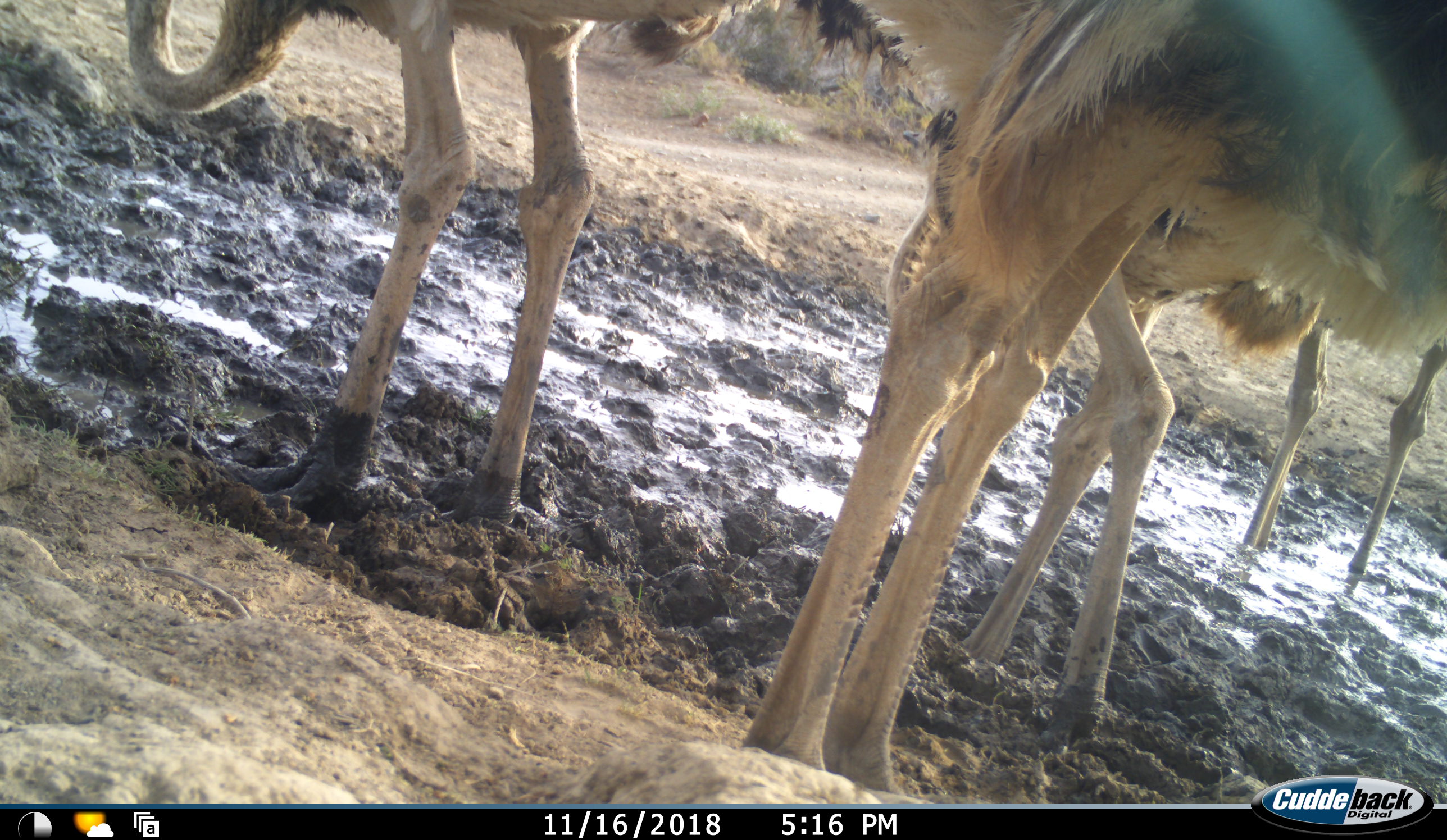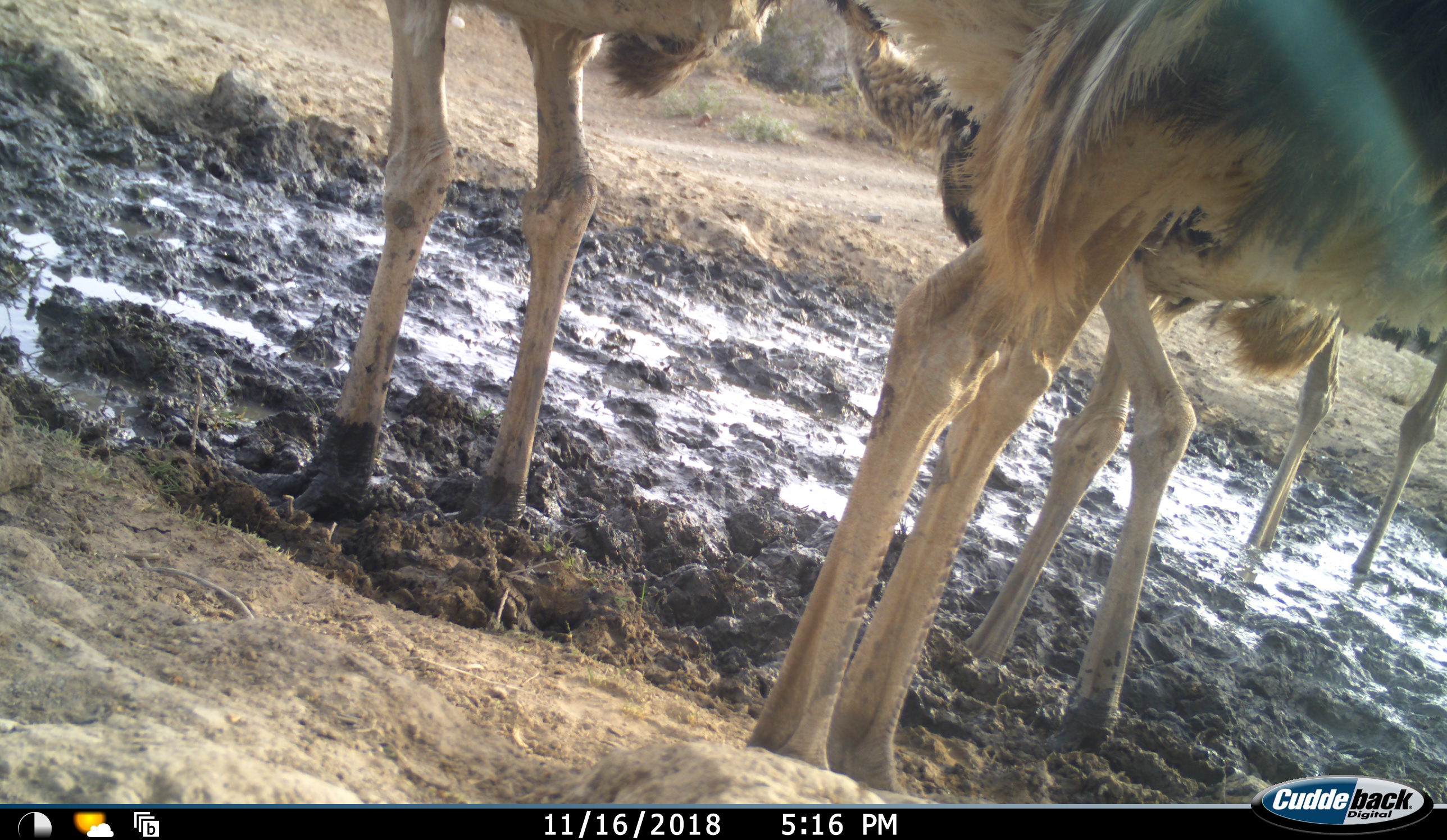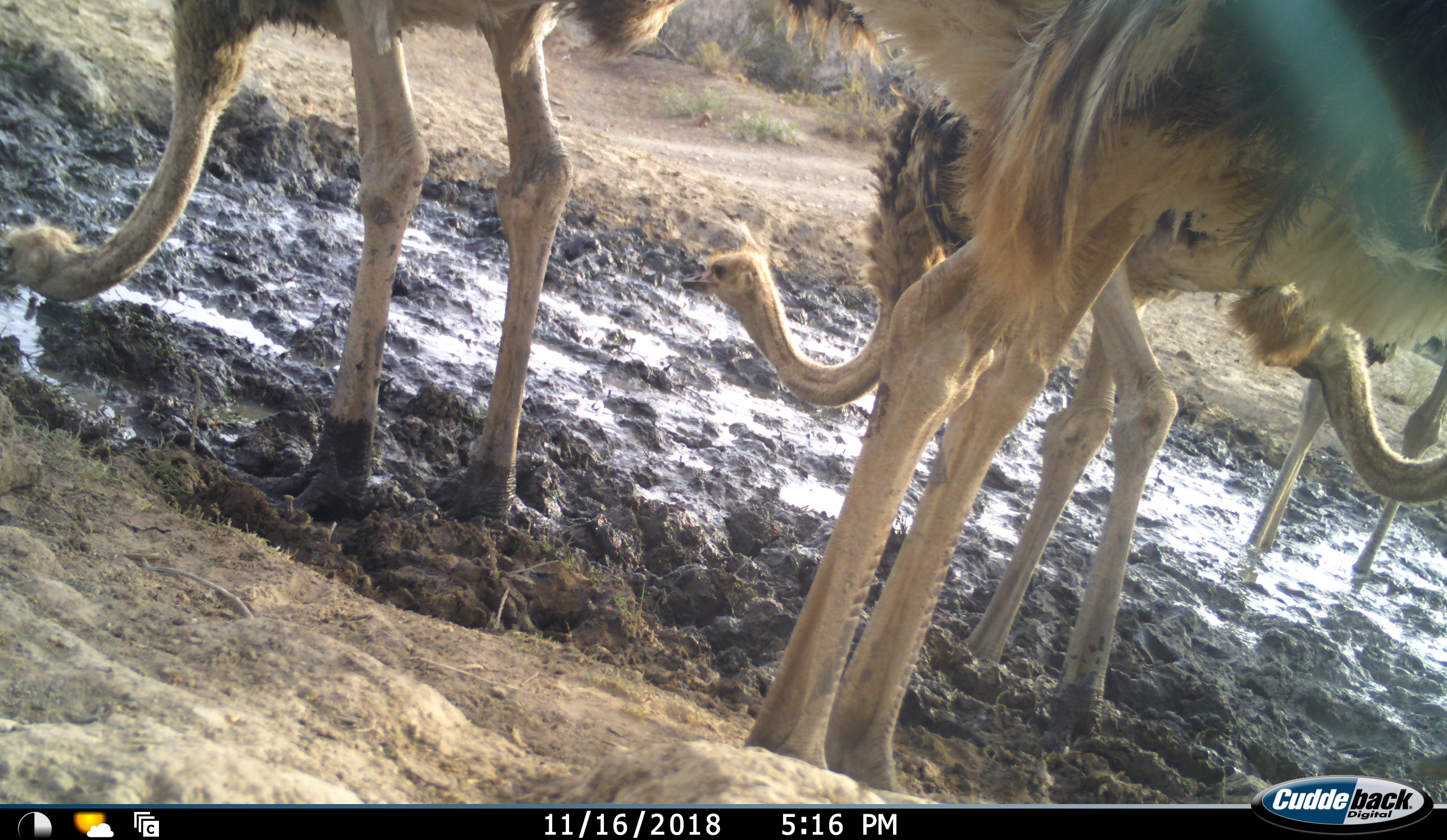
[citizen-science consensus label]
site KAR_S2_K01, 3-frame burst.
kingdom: Animalia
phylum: Chordata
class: Aves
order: Struthioniformes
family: Struthionidae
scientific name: Struthionidae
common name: ostrich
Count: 5.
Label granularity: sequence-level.